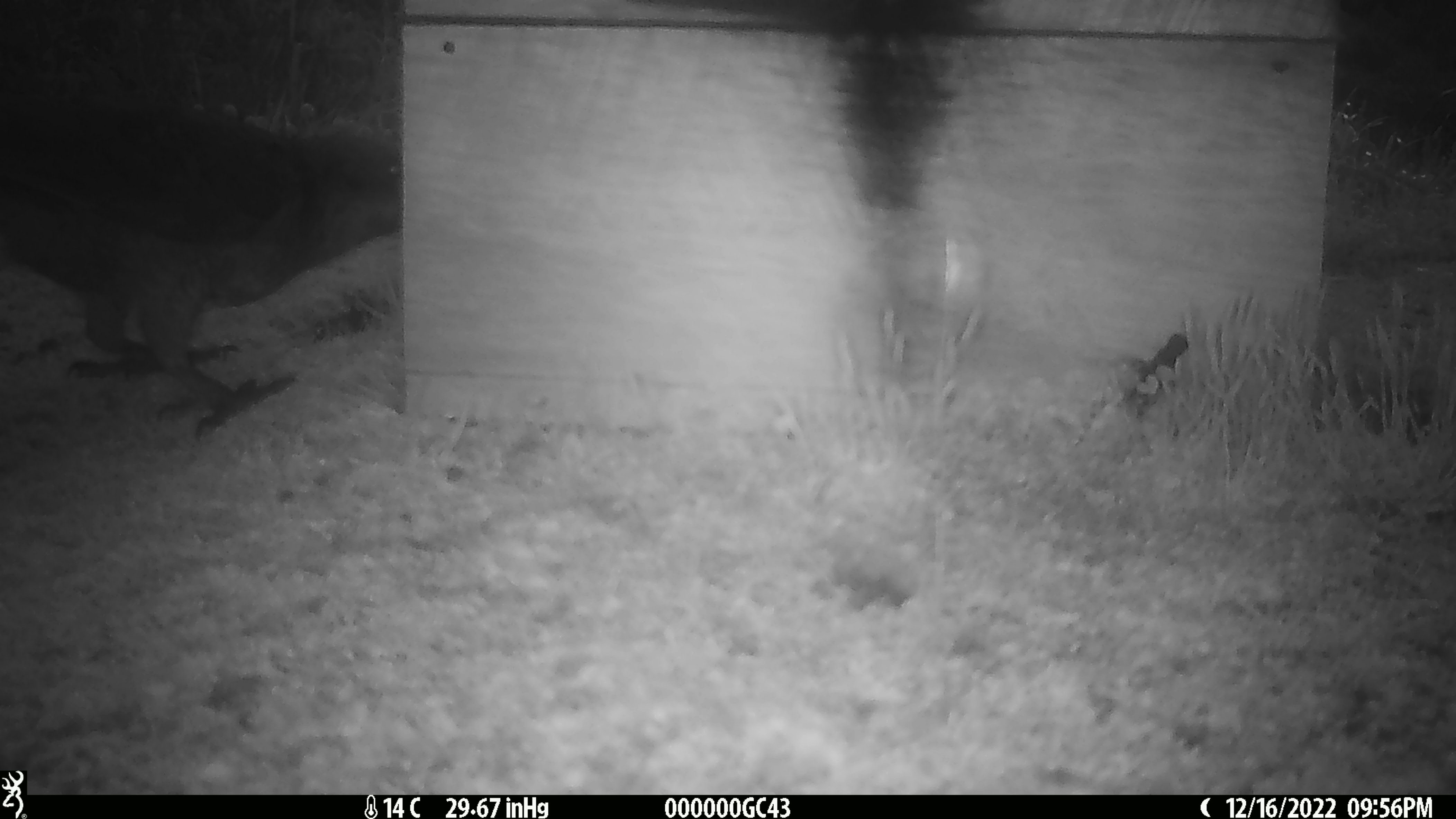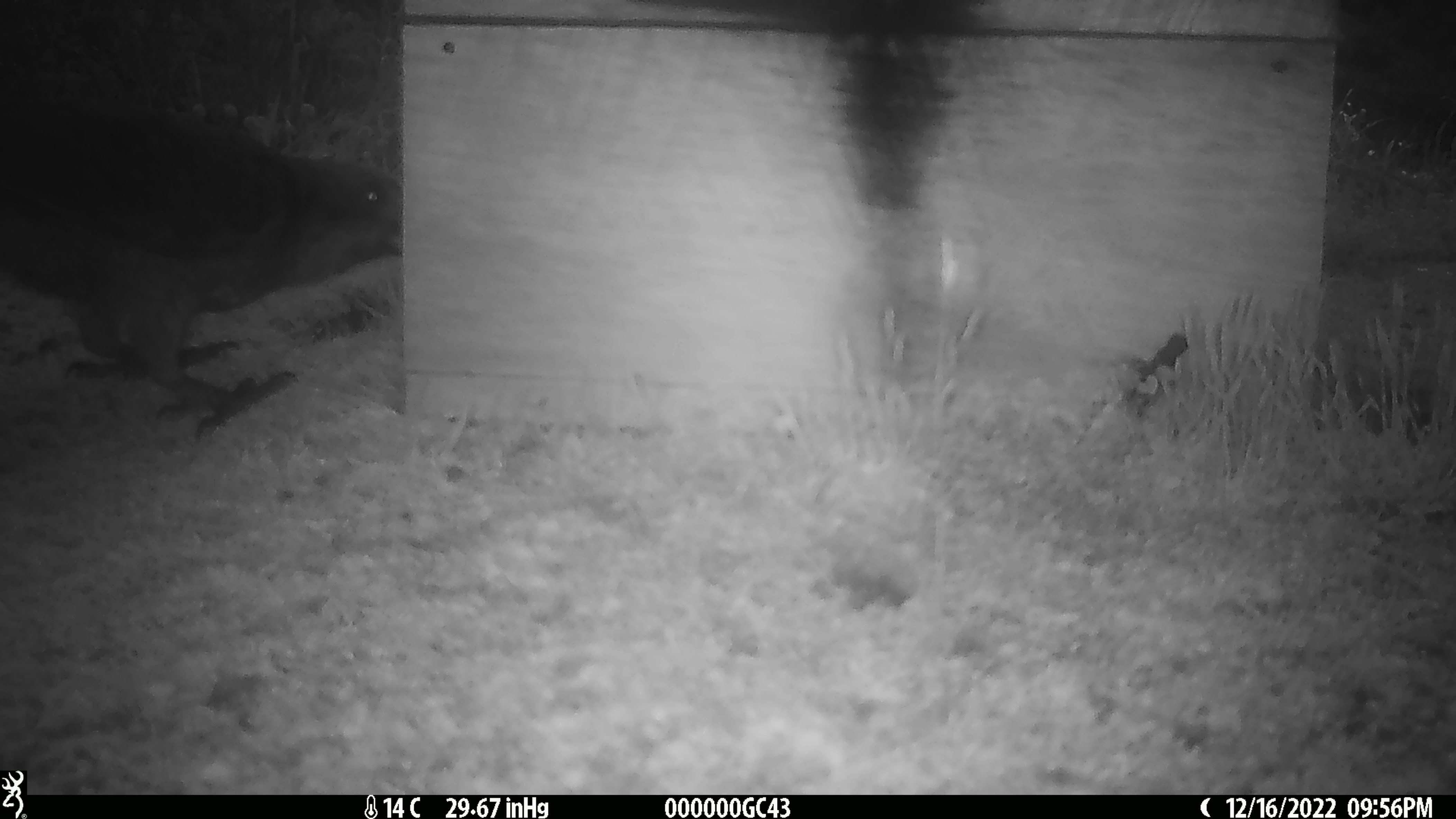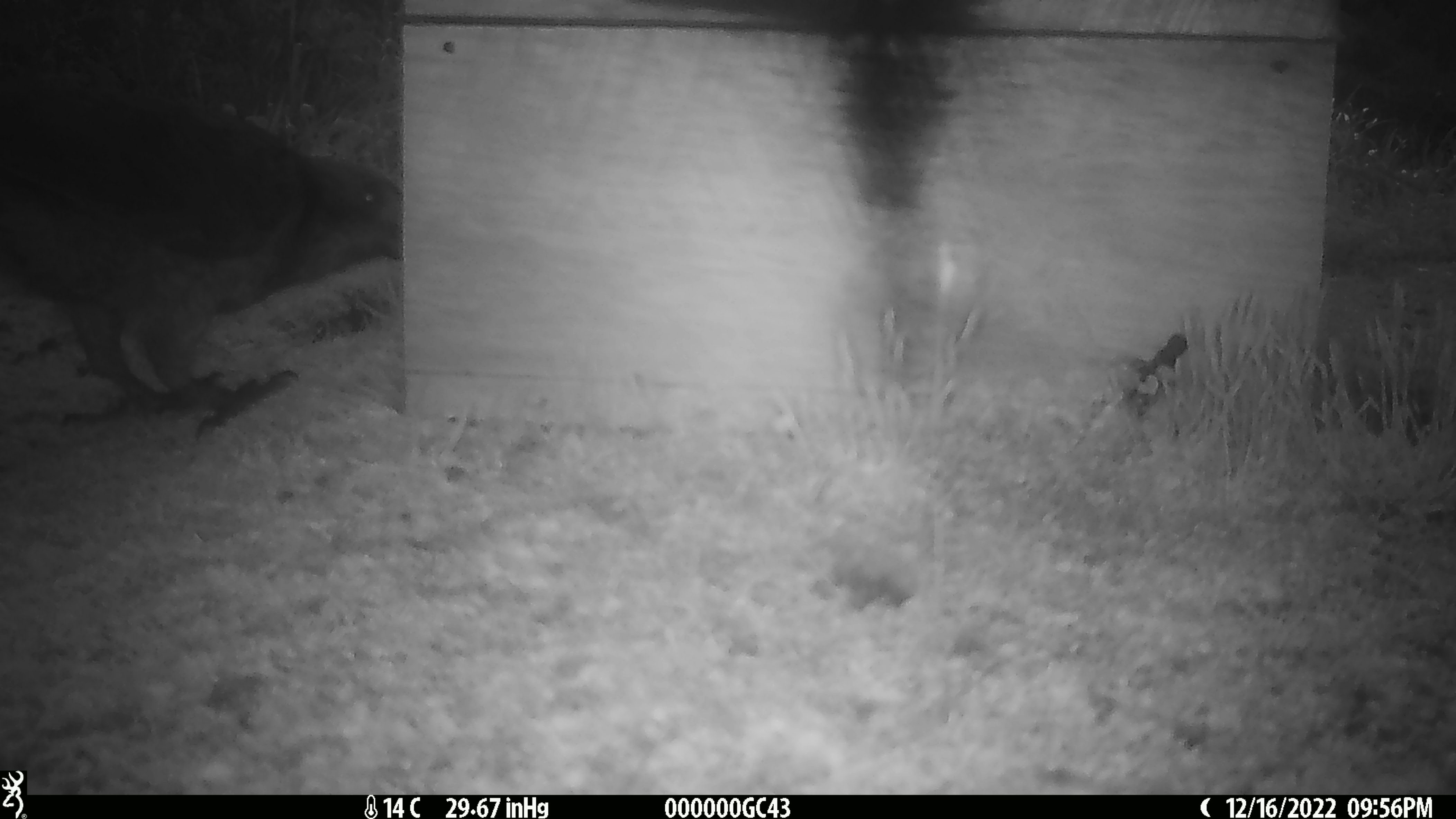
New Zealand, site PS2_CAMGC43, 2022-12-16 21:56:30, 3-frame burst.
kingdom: Animalia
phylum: Chordata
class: Aves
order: Psittaciformes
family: Strigopidae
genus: Nestor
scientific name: Nestor notabilis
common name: kea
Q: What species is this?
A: Kea (Nestor notabilis).